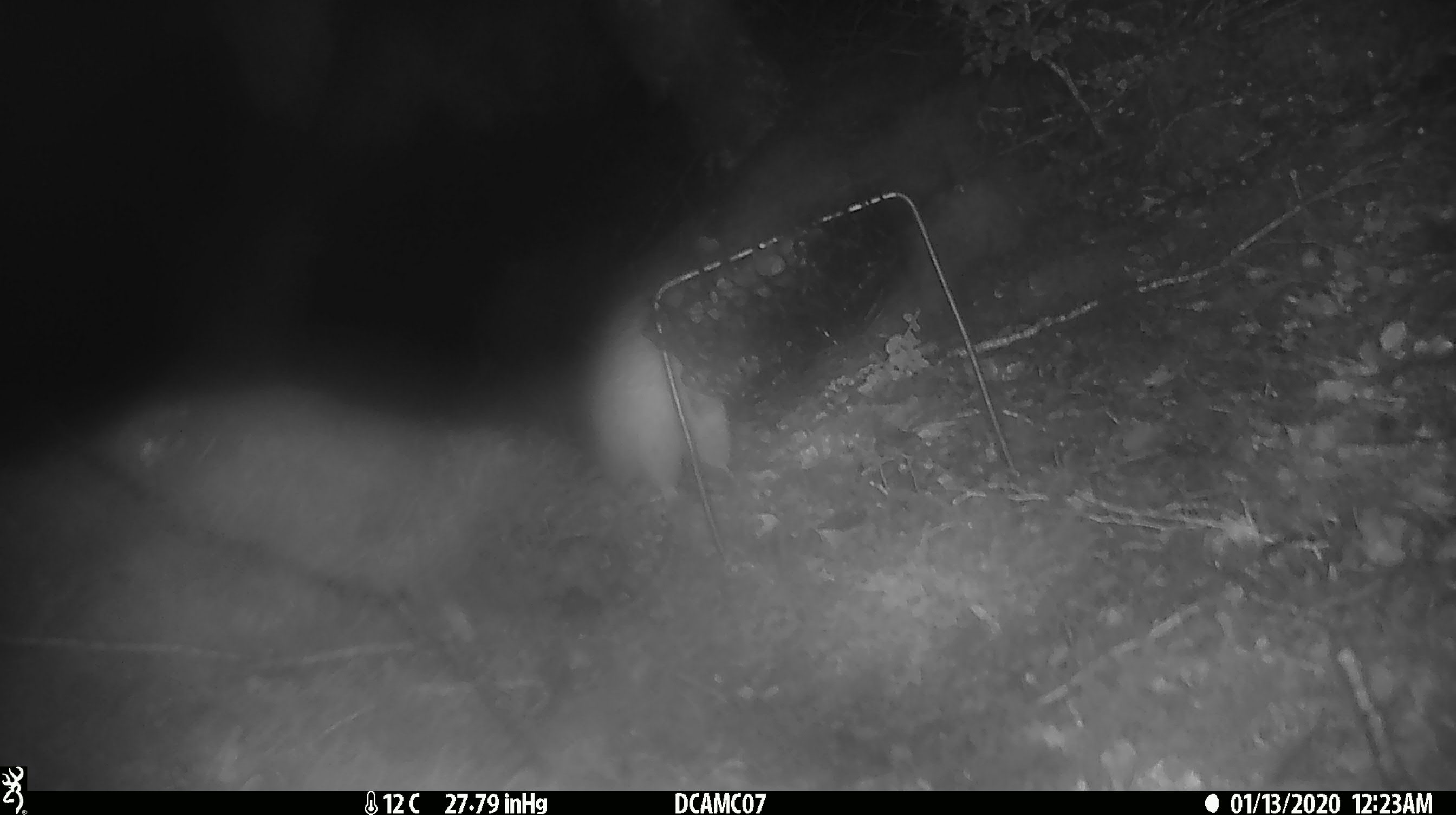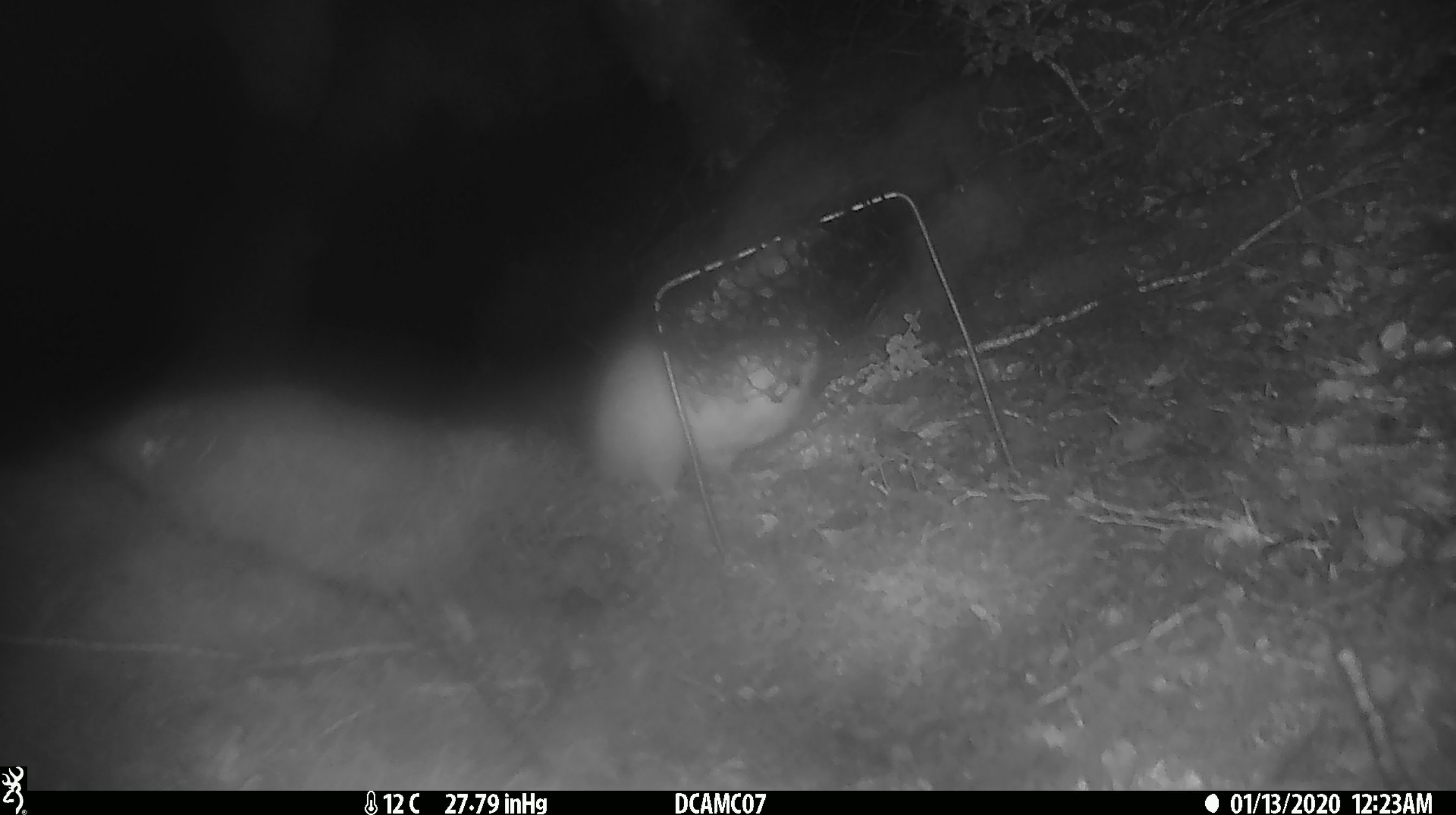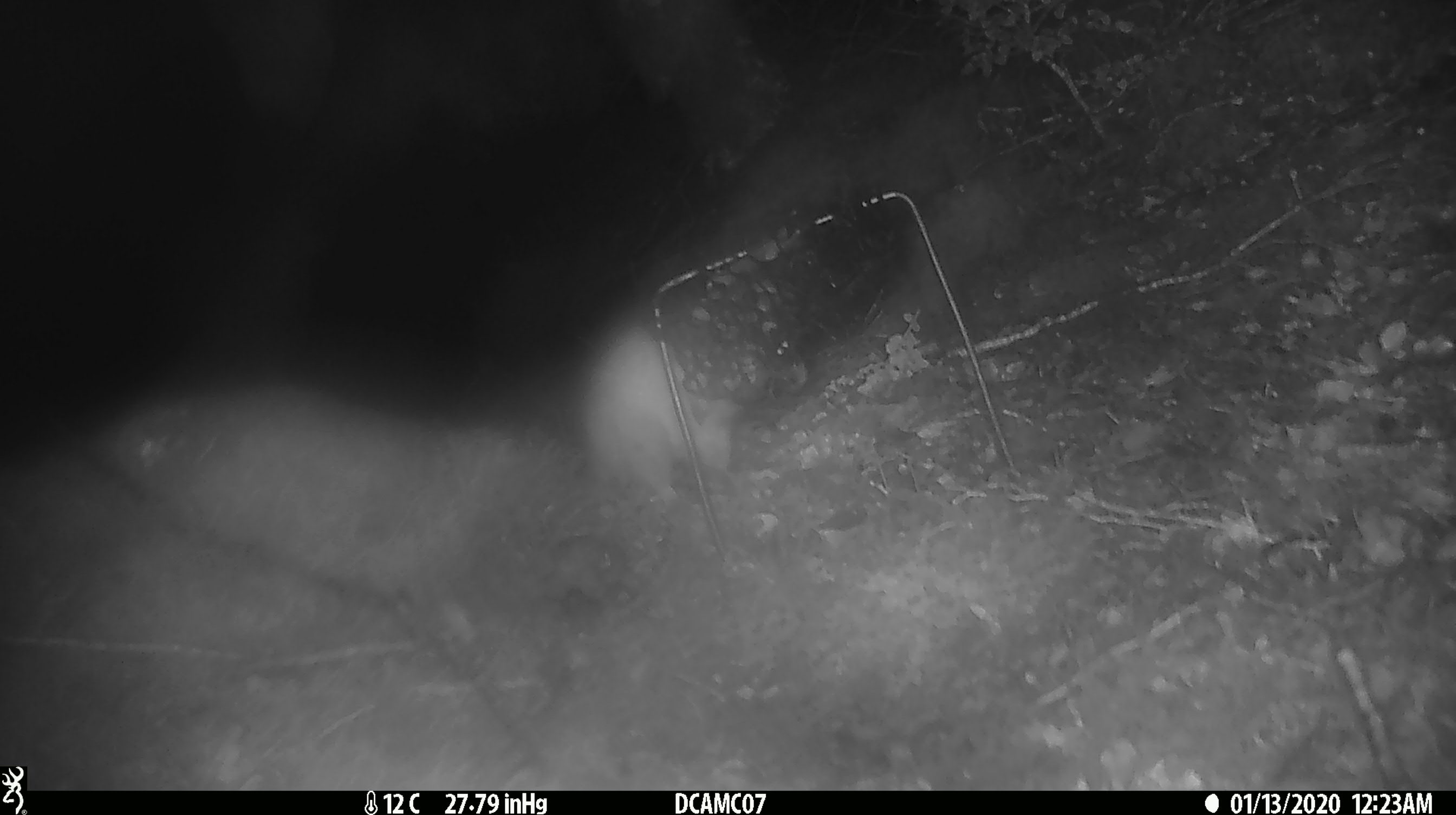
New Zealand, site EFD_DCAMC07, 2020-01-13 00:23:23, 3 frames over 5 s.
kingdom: Animalia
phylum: Chordata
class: Mammalia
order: Rodentia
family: Muridae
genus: Rattus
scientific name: Rattus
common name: rat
Rat (Rattus).